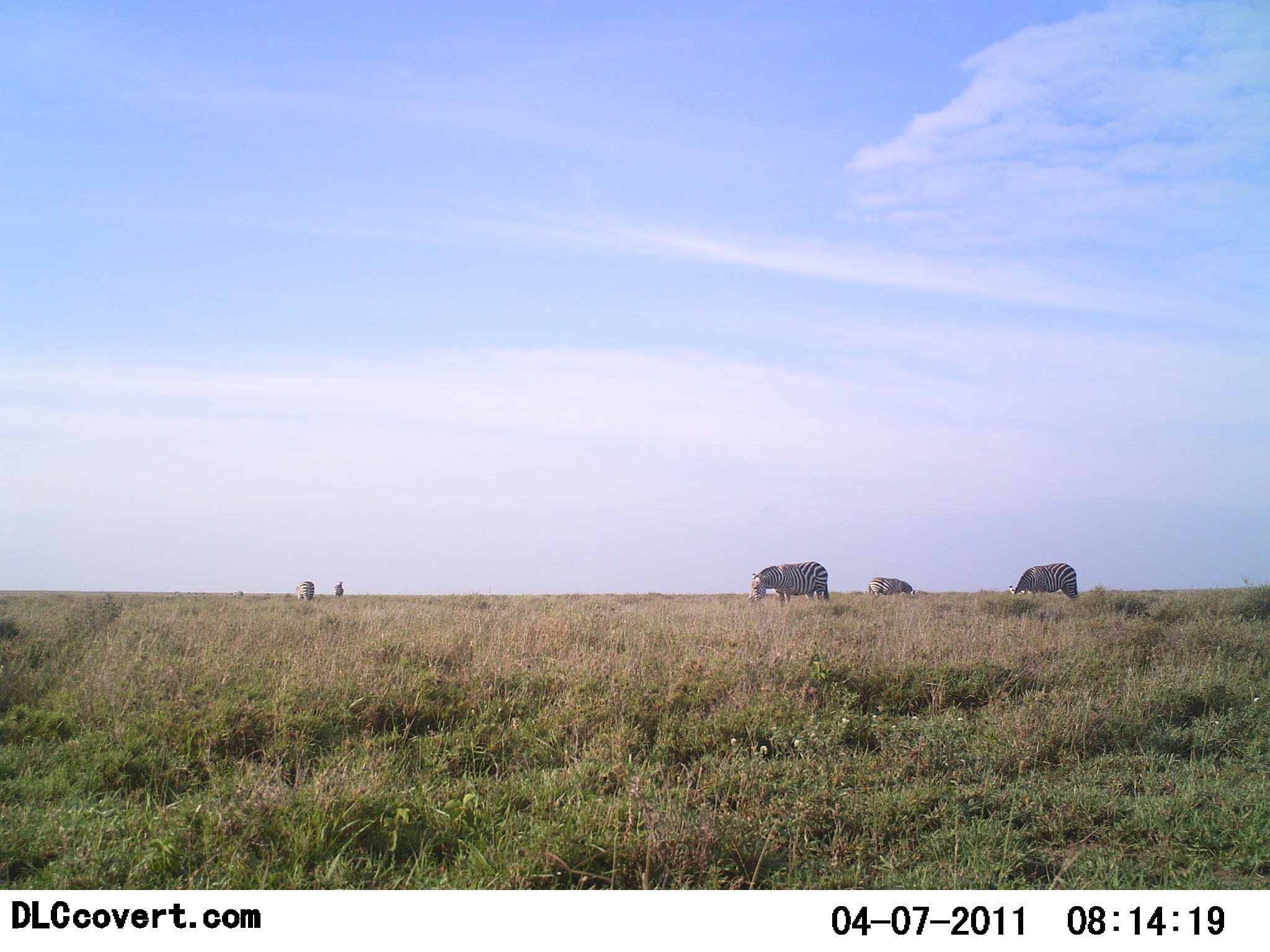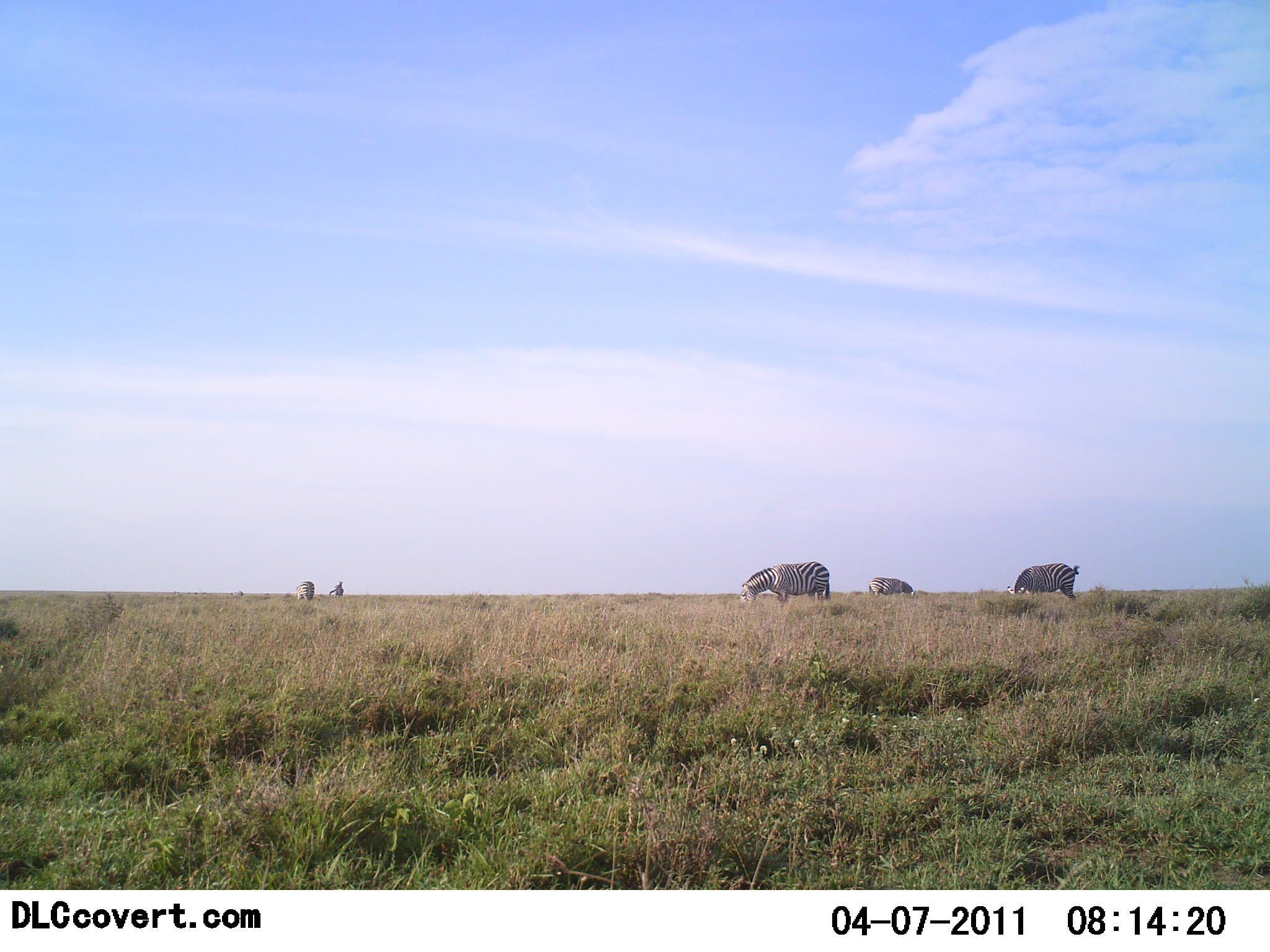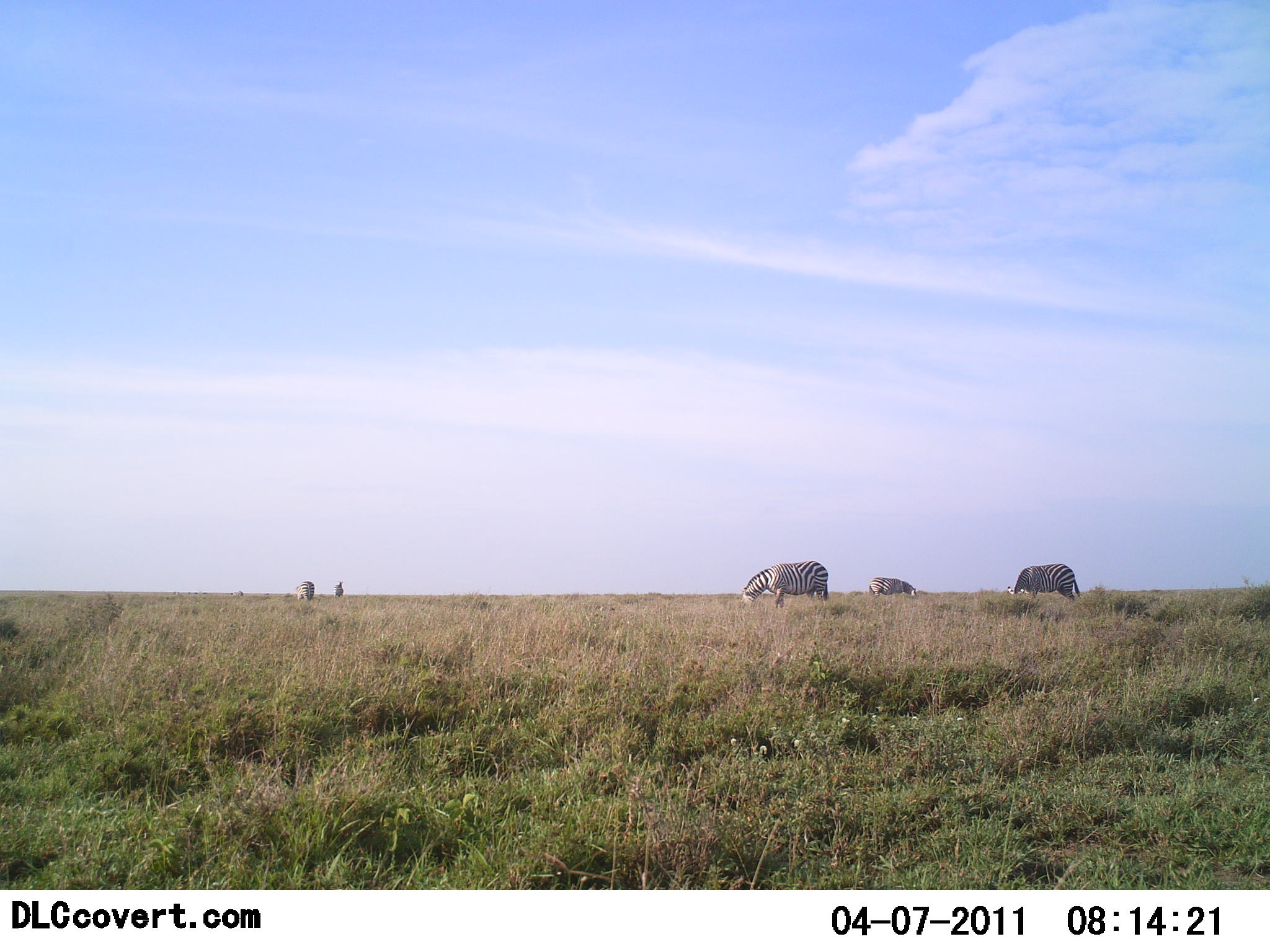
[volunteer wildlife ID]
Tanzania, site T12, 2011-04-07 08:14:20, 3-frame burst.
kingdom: Animalia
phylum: Chordata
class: Mammalia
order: Perissodactyla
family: Equidae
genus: Equus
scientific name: Equus quagga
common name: plains zebra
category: zebra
Zebra (plains zebra) (Equus quagga), count 5. Behavior (volunteer vote fractions): standing 27%, resting 0%, moving 0%, interacting 0%. Young present (vote fraction): 0%. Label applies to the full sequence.